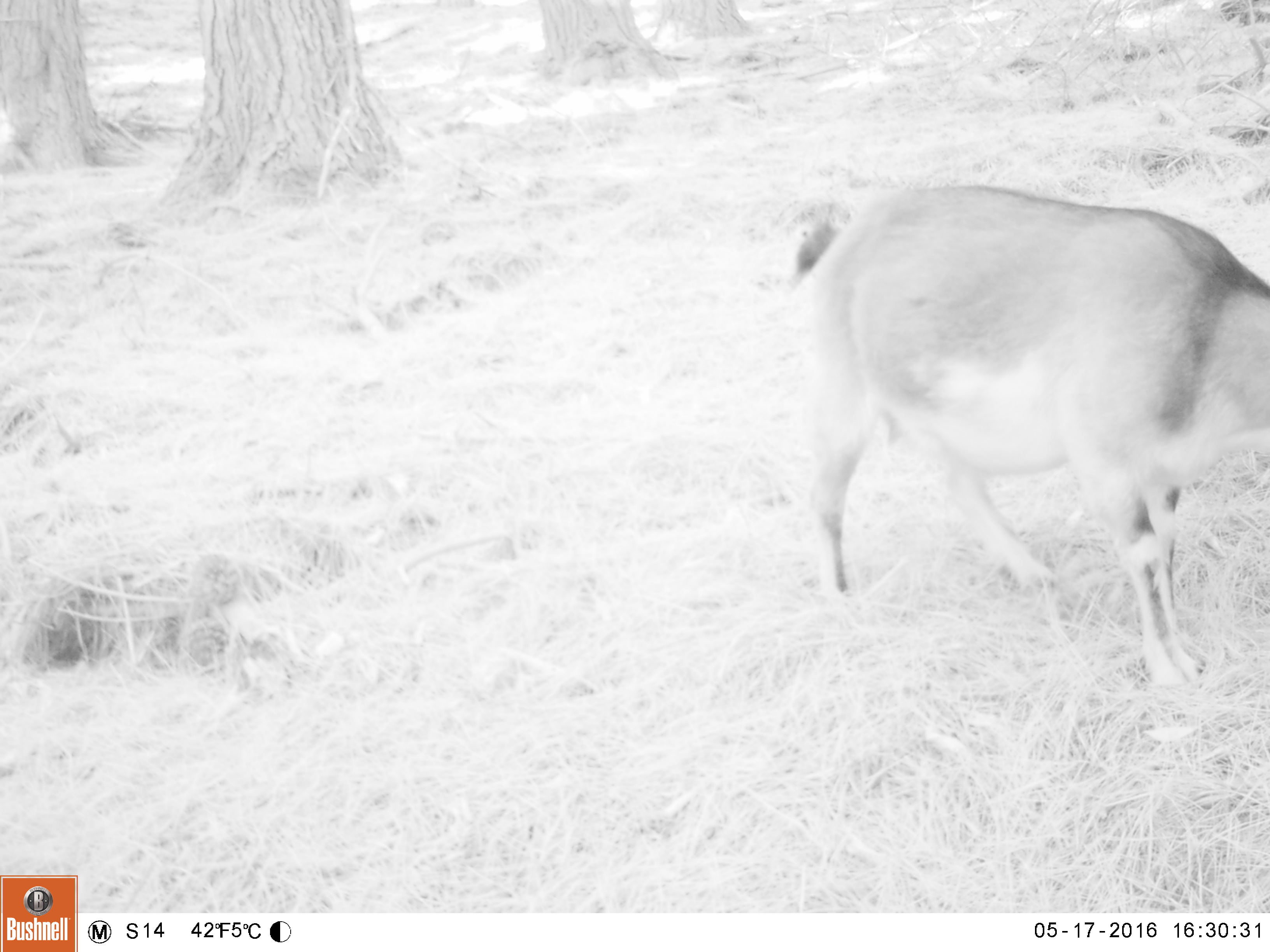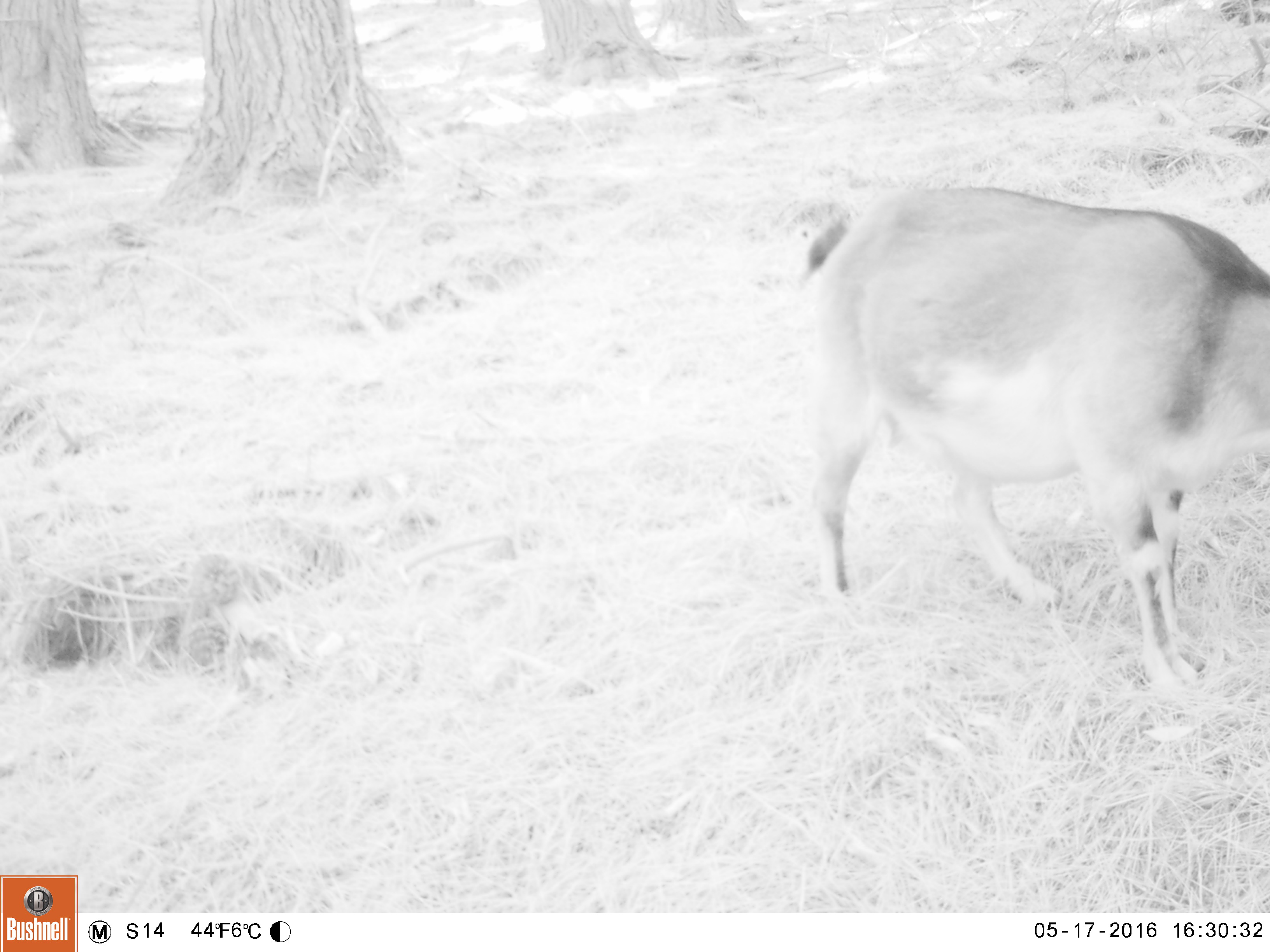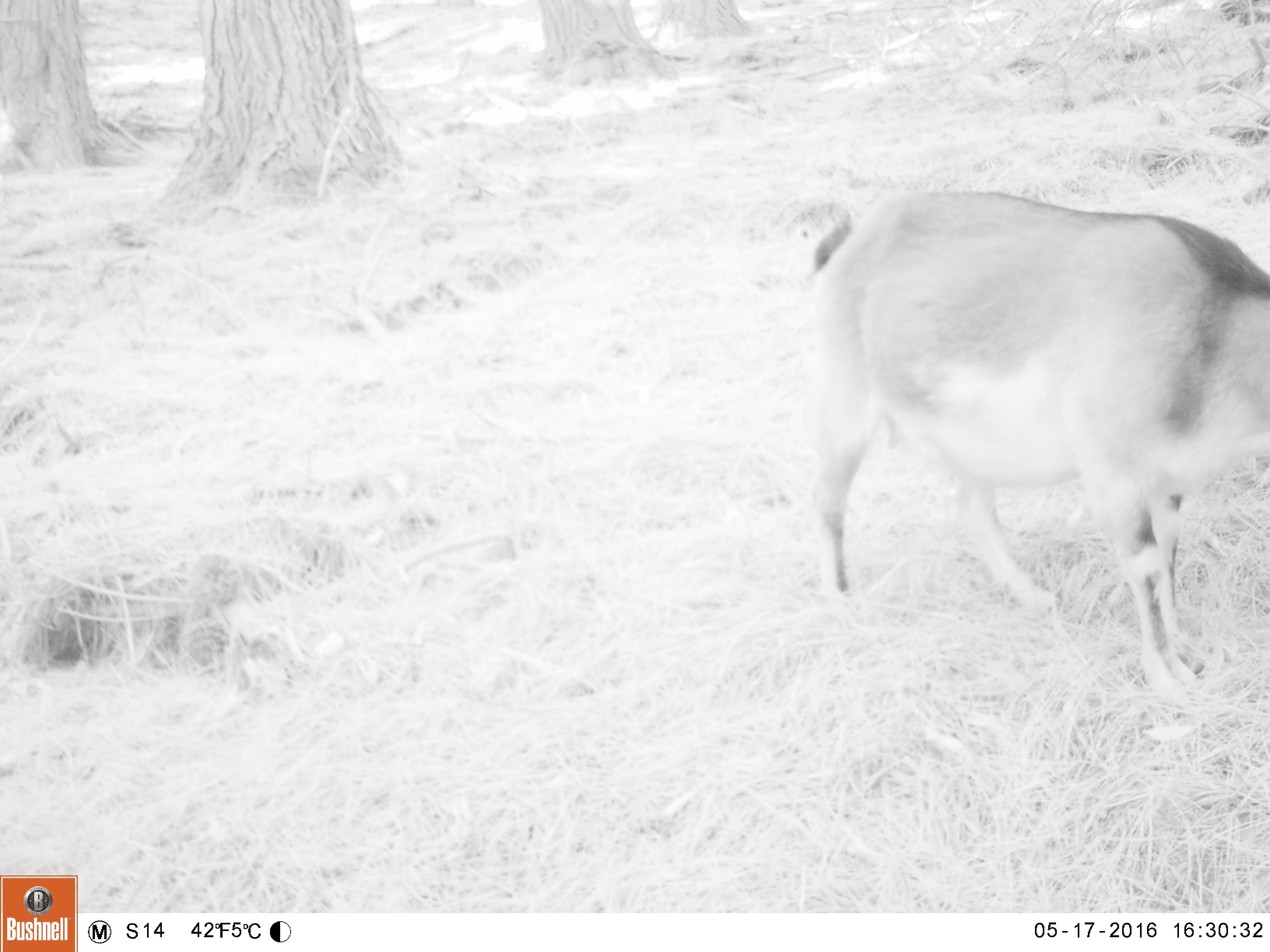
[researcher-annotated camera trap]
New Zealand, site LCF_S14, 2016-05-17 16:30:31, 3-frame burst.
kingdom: Animalia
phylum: Chordata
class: Mammalia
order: Artiodactyla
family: Bovidae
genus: Capra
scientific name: Capra hircus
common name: goat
Goat (Capra hircus).